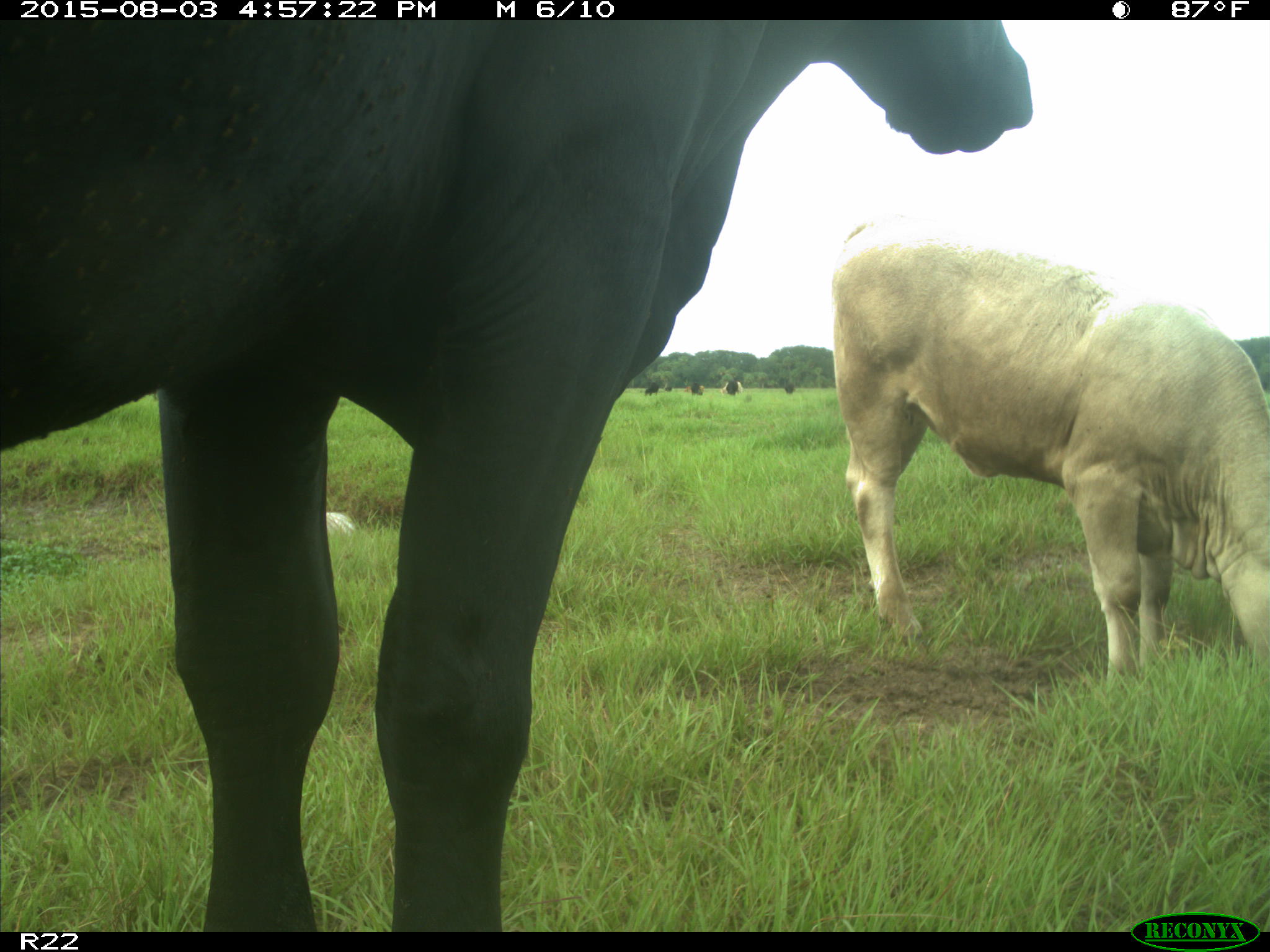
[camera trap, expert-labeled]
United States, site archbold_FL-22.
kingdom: Animalia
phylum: Chordata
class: Mammalia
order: Artiodactyla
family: Bovidae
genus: Bos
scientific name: Bos taurus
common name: domestic cow